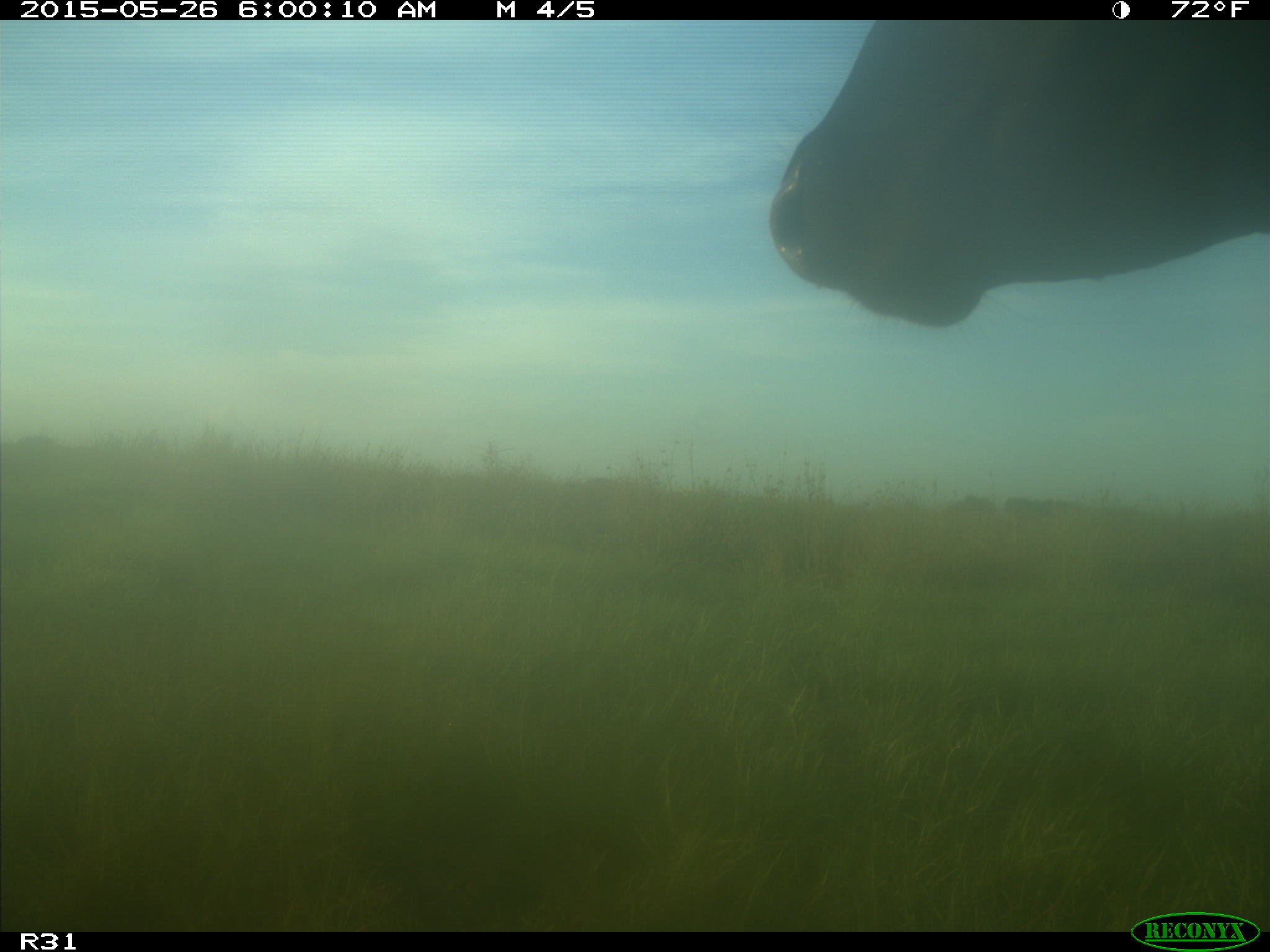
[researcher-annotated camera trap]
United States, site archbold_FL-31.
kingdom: Animalia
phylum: Chordata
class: Mammalia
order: Artiodactyla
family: Bovidae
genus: Bos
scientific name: Bos taurus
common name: domestic cow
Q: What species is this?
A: Bos taurus (domestic cow).